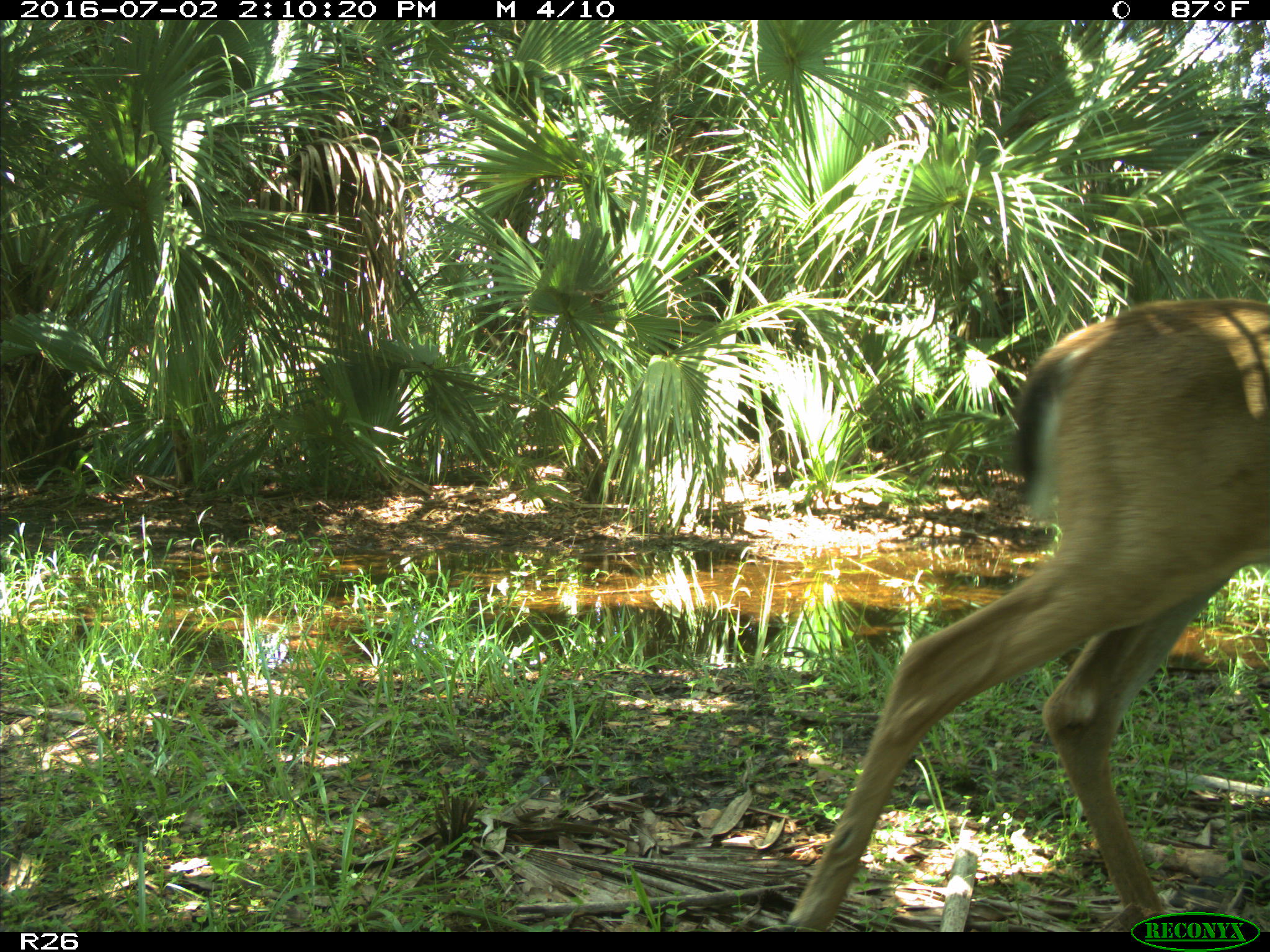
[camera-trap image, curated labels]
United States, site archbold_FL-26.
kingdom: Animalia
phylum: Chordata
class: Mammalia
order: Artiodactyla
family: Cervidae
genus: Odocoileus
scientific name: Odocoileus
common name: deer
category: unidentified deer